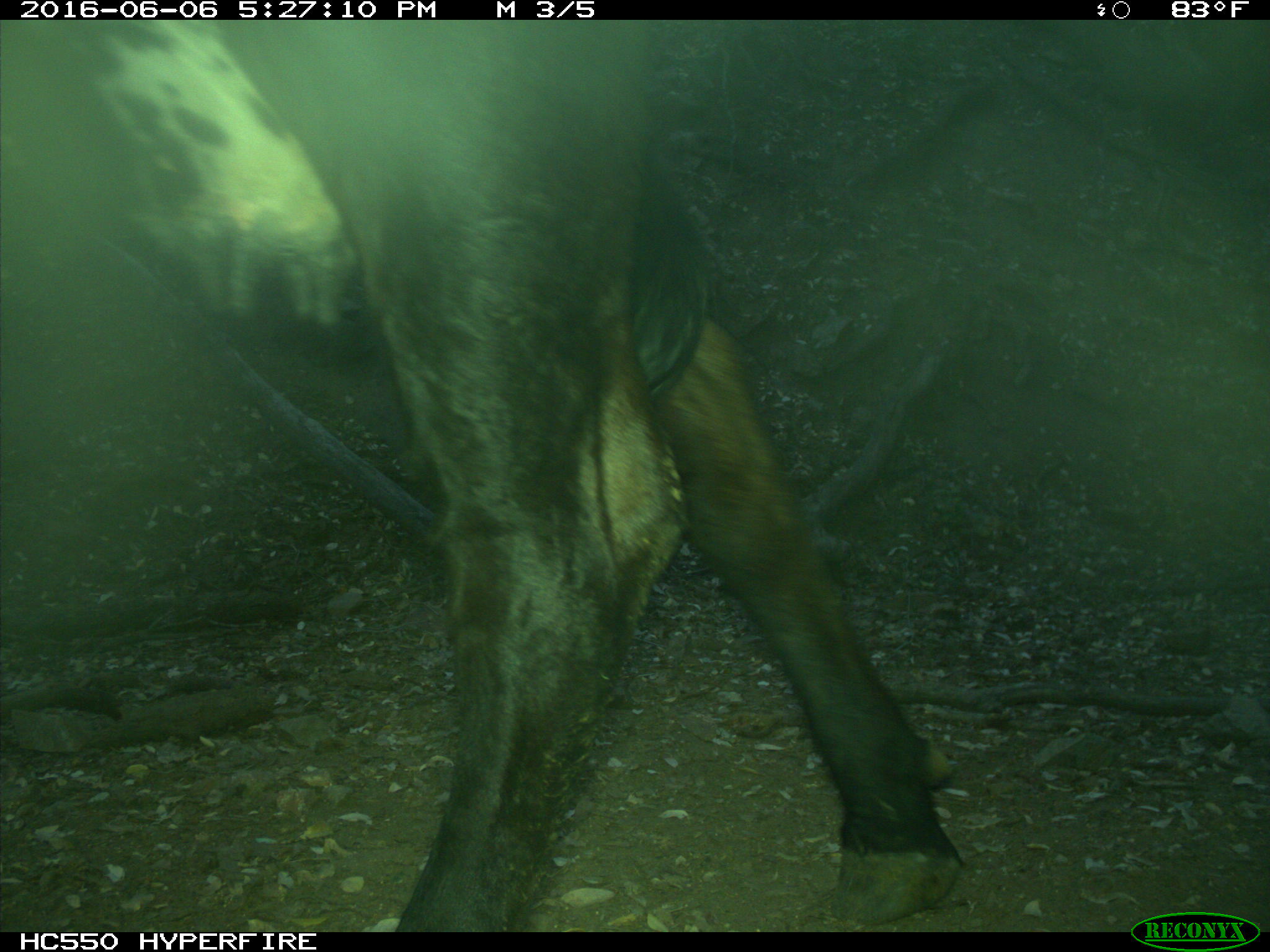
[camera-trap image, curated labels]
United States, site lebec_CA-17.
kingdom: Animalia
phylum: Chordata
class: Mammalia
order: Artiodactyla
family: Bovidae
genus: Bos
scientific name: Bos taurus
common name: domestic cow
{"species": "Bos taurus (domestic cow)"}